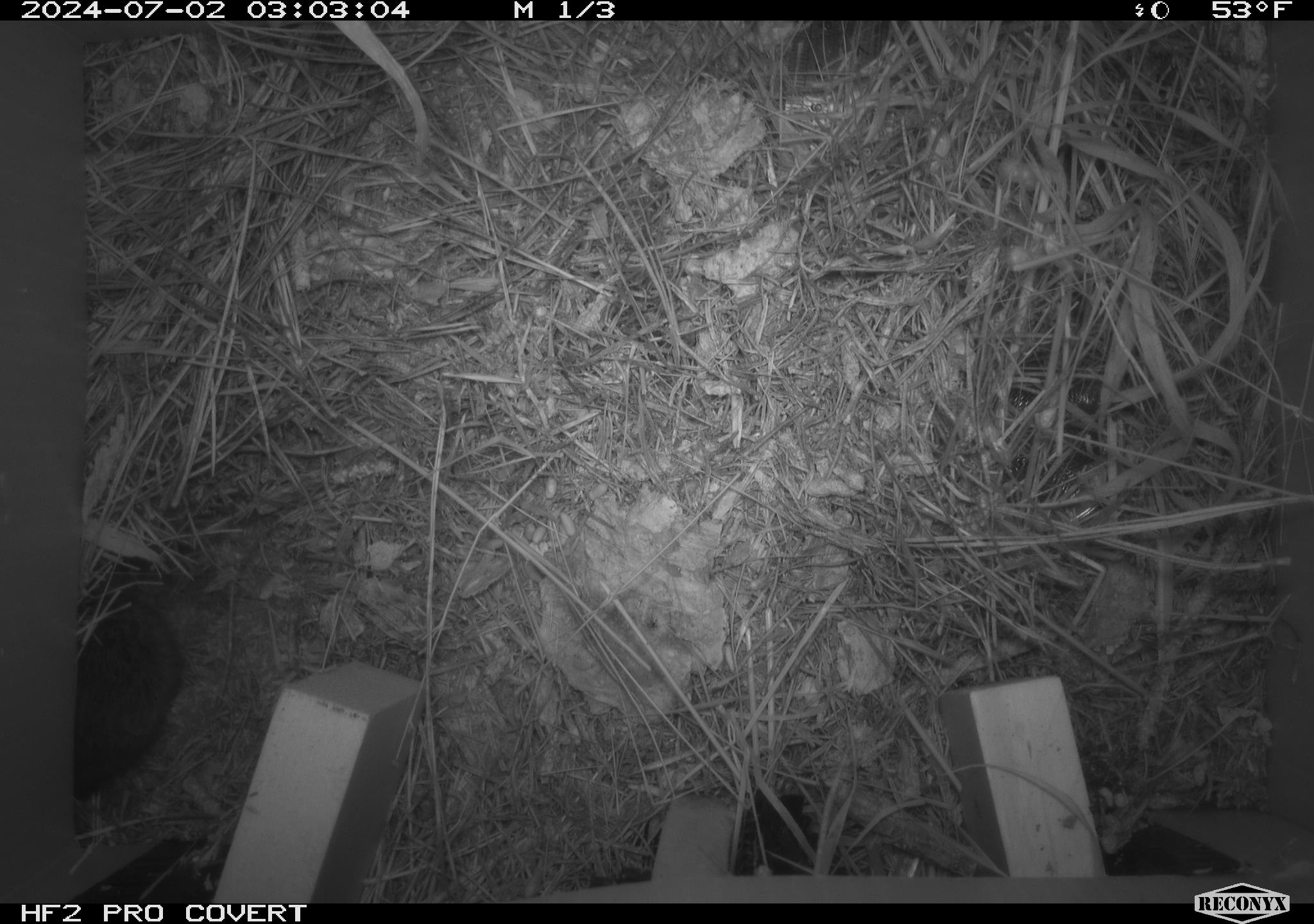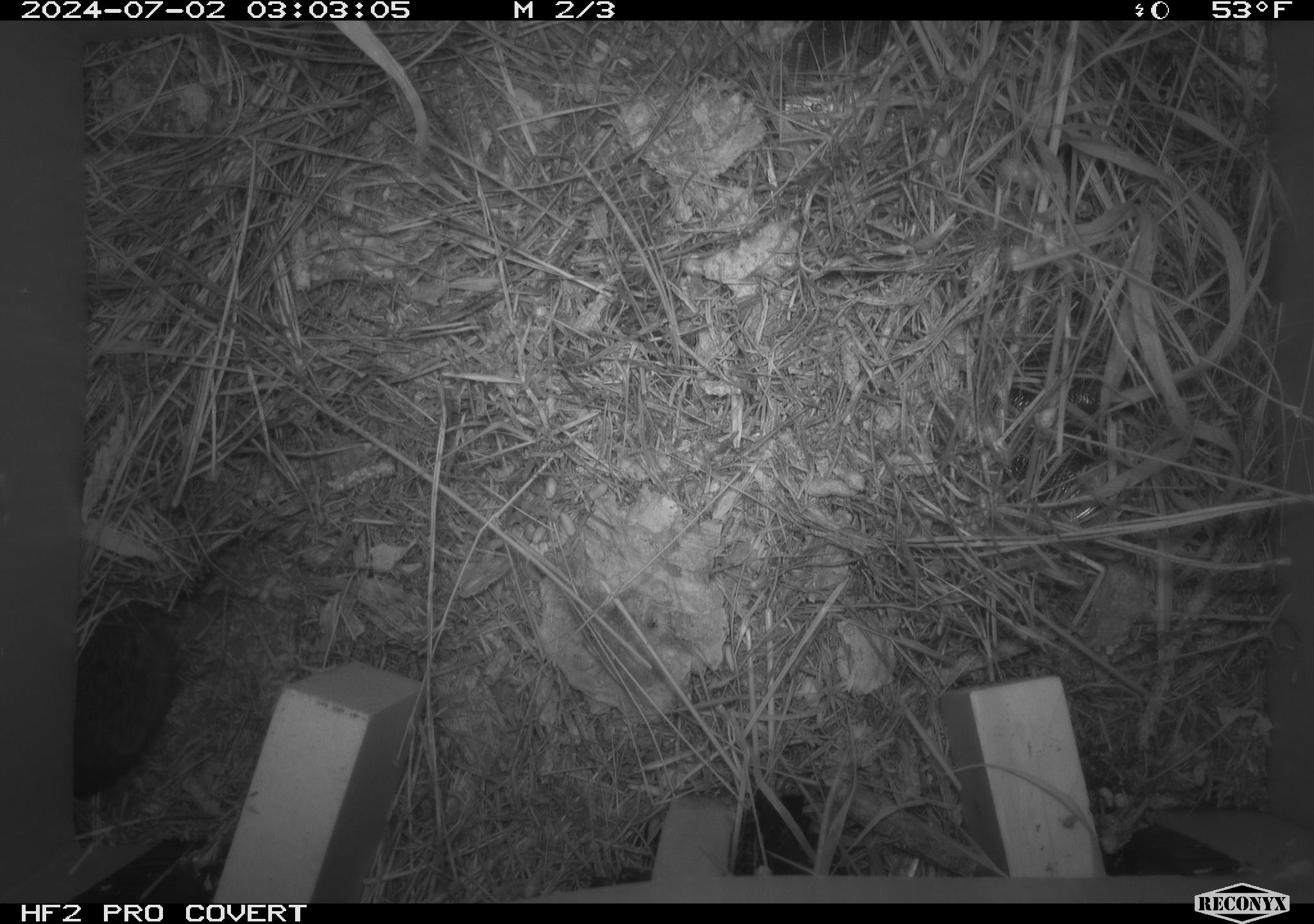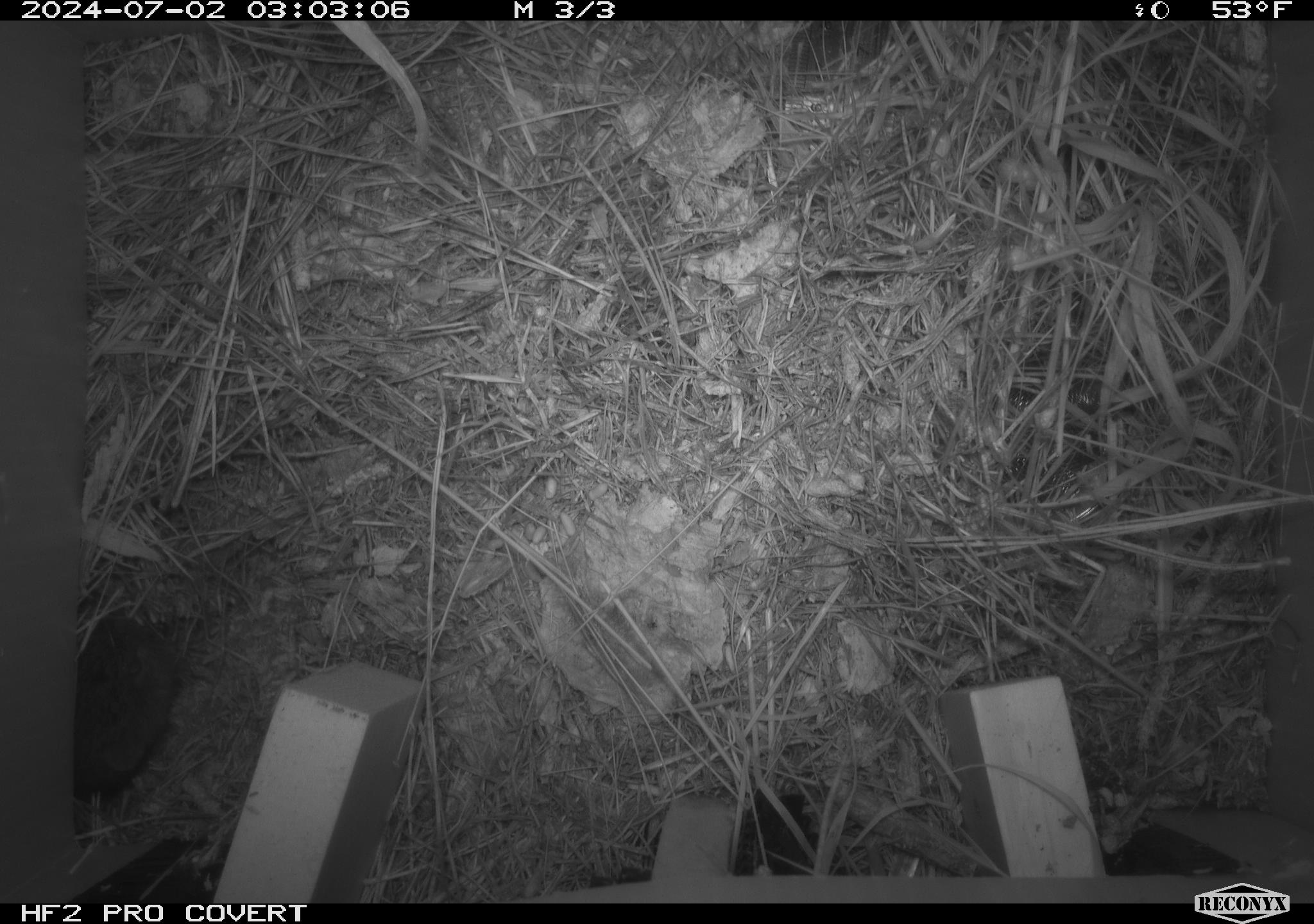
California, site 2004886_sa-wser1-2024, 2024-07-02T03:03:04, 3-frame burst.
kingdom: Animalia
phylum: Chordata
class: Mammalia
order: Rodentia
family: Cricetidae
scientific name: Arvicolinae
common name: voles, lemmings, and muskrats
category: arvicolinae subfamily